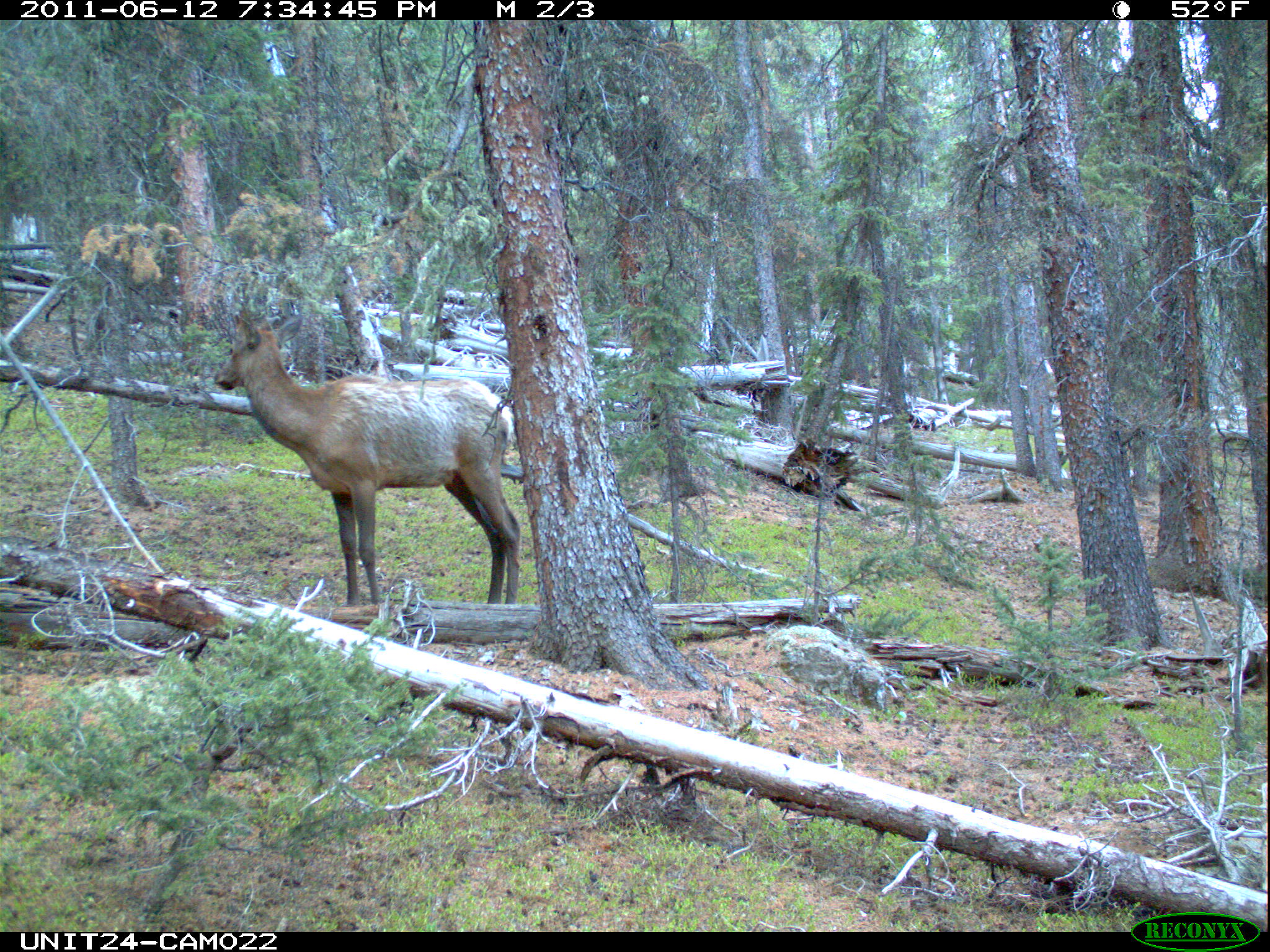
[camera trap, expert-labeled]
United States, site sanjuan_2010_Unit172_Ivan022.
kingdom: Animalia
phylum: Chordata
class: Mammalia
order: Artiodactyla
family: Cervidae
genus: Cervus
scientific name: Cervus elaphus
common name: red deer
Cervus elaphus (red deer).